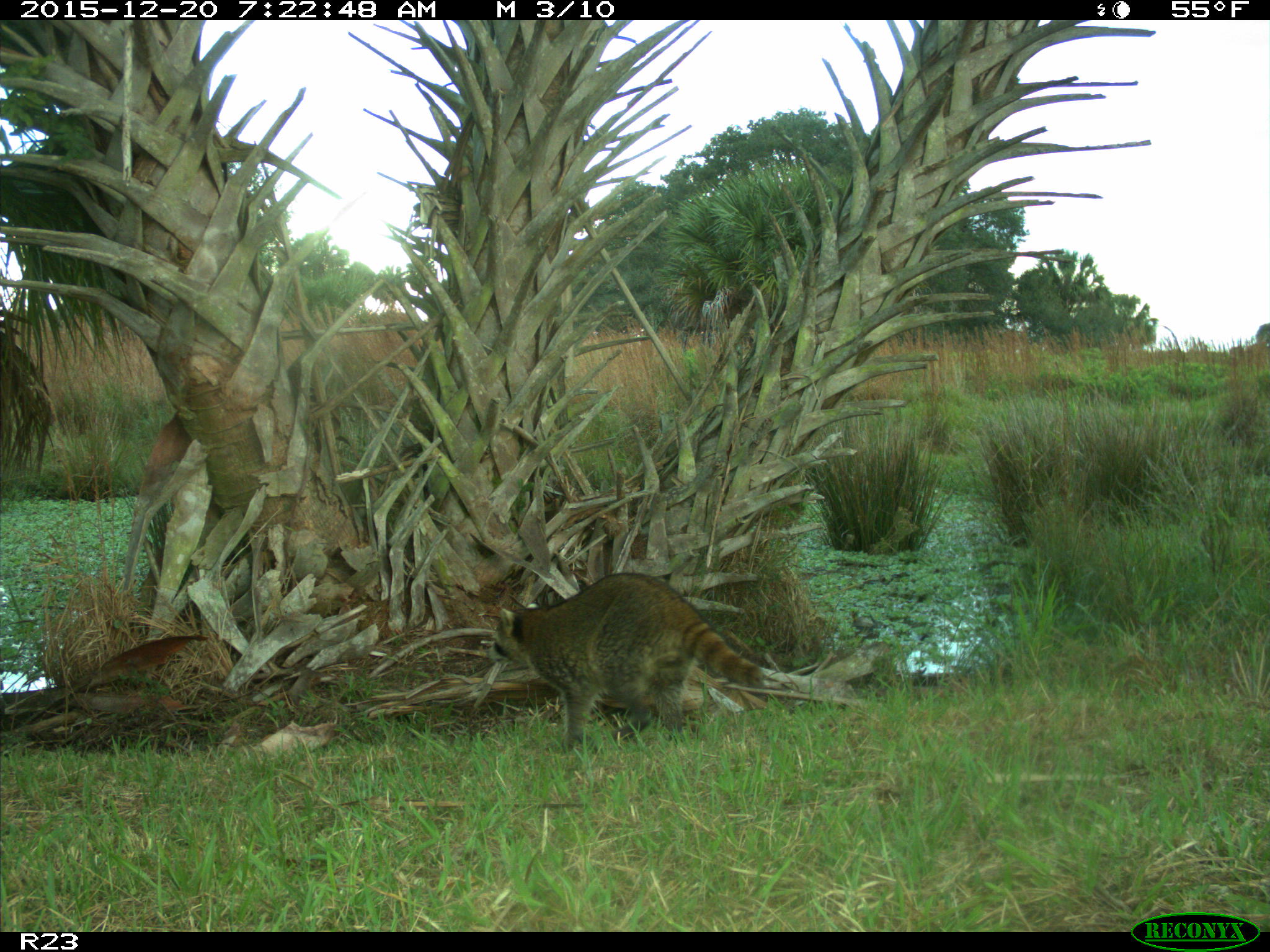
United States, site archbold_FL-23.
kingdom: Animalia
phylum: Chordata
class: Mammalia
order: Carnivora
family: Procyonidae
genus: Procyon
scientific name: Procyon lotor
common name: common raccoon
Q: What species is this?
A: Procyon lotor (common raccoon).